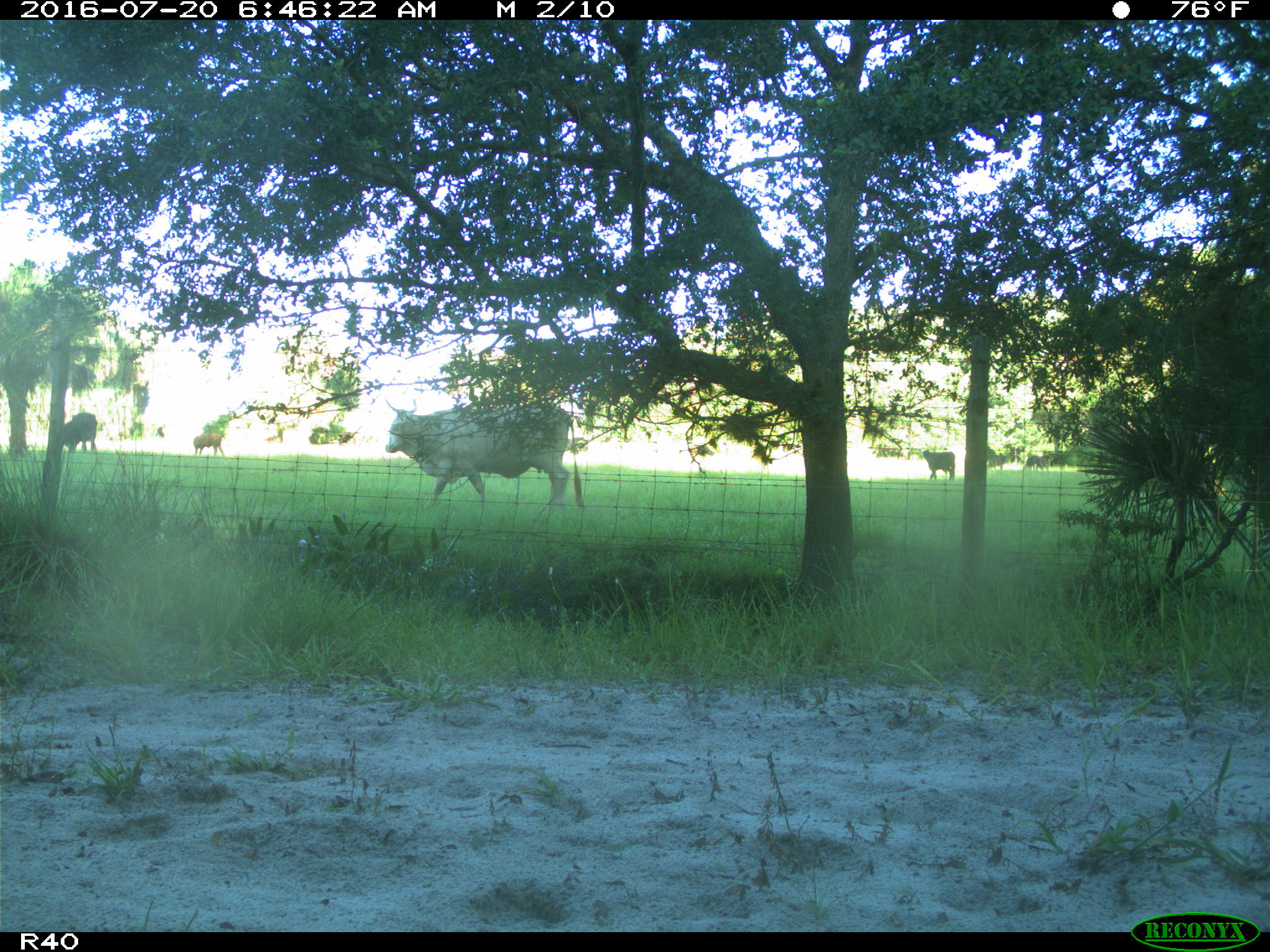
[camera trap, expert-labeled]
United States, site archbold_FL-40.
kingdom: Animalia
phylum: Chordata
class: Mammalia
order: Artiodactyla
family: Bovidae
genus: Bos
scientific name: Bos taurus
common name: domestic cow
Bos taurus (domestic cow).